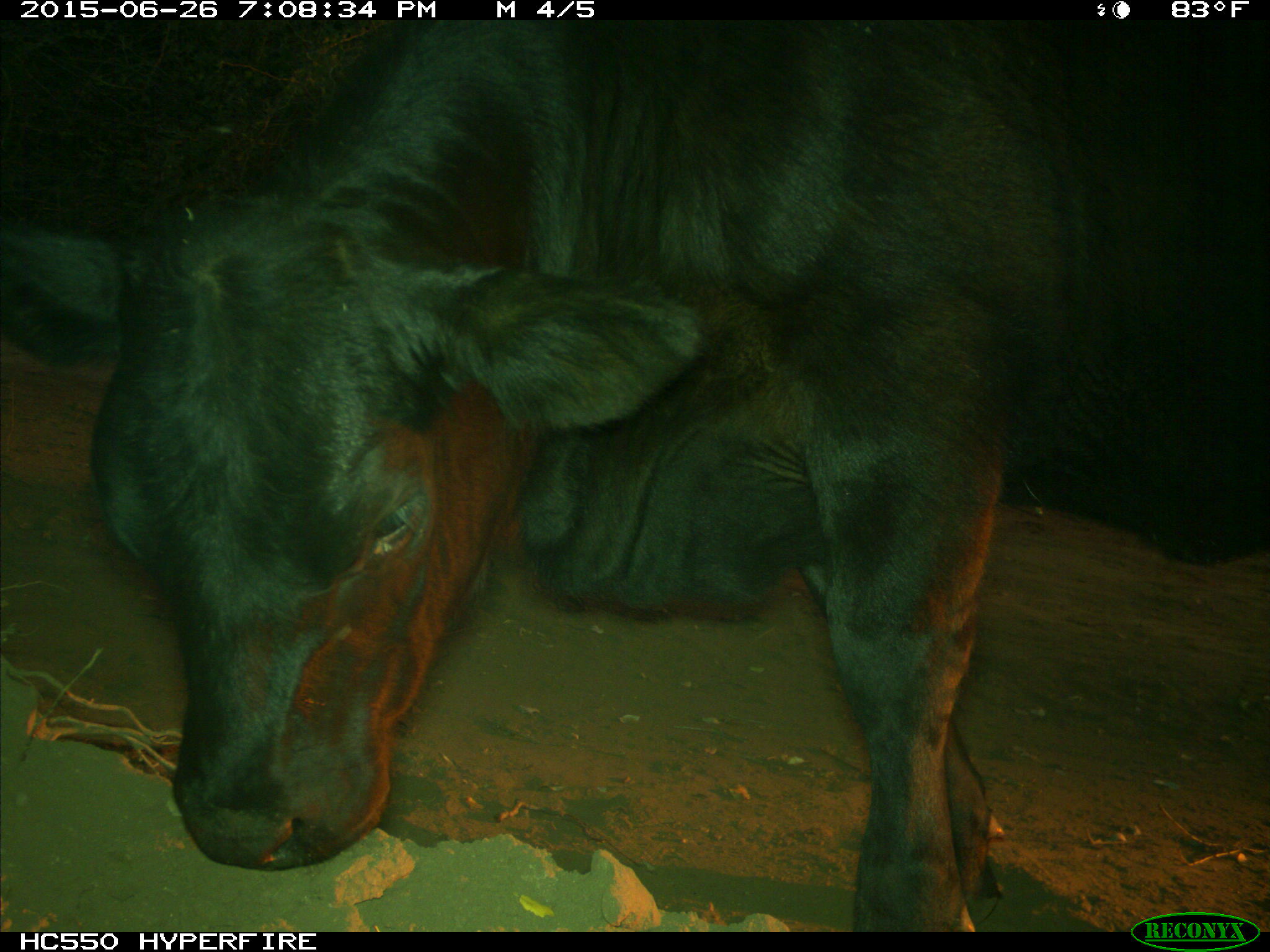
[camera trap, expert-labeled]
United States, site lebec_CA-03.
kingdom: Animalia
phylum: Chordata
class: Mammalia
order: Artiodactyla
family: Bovidae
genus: Bos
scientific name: Bos taurus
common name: domestic cow